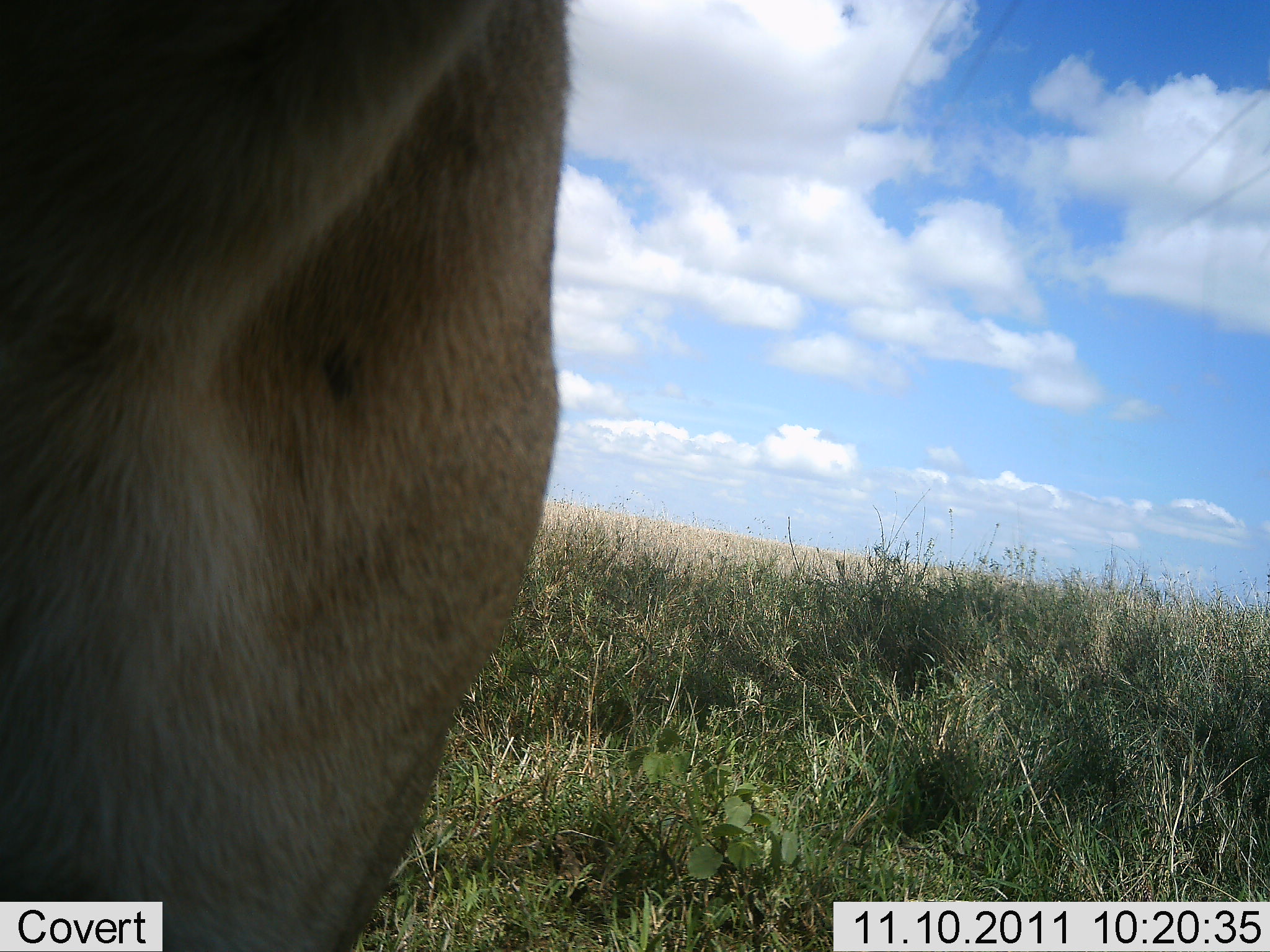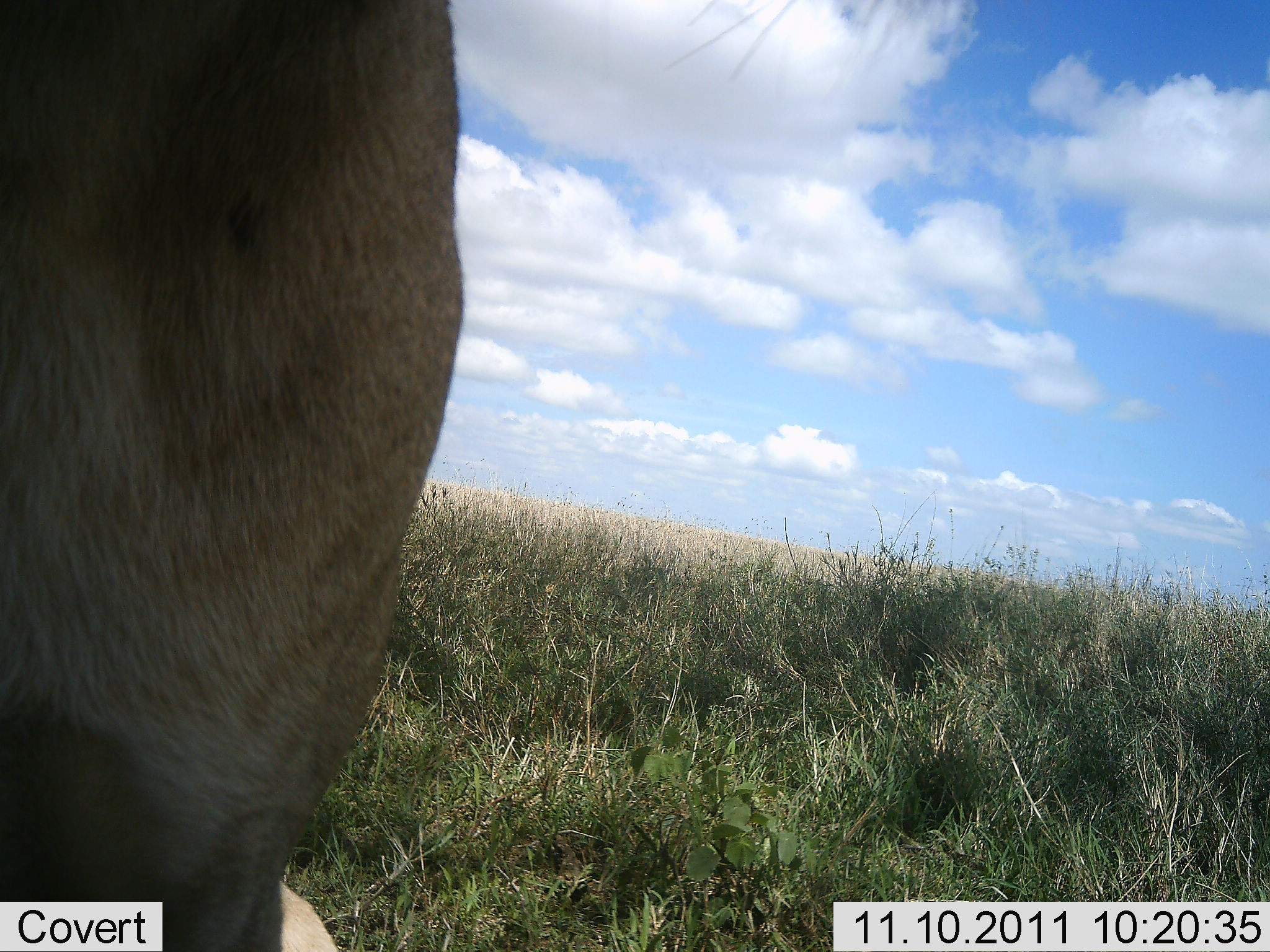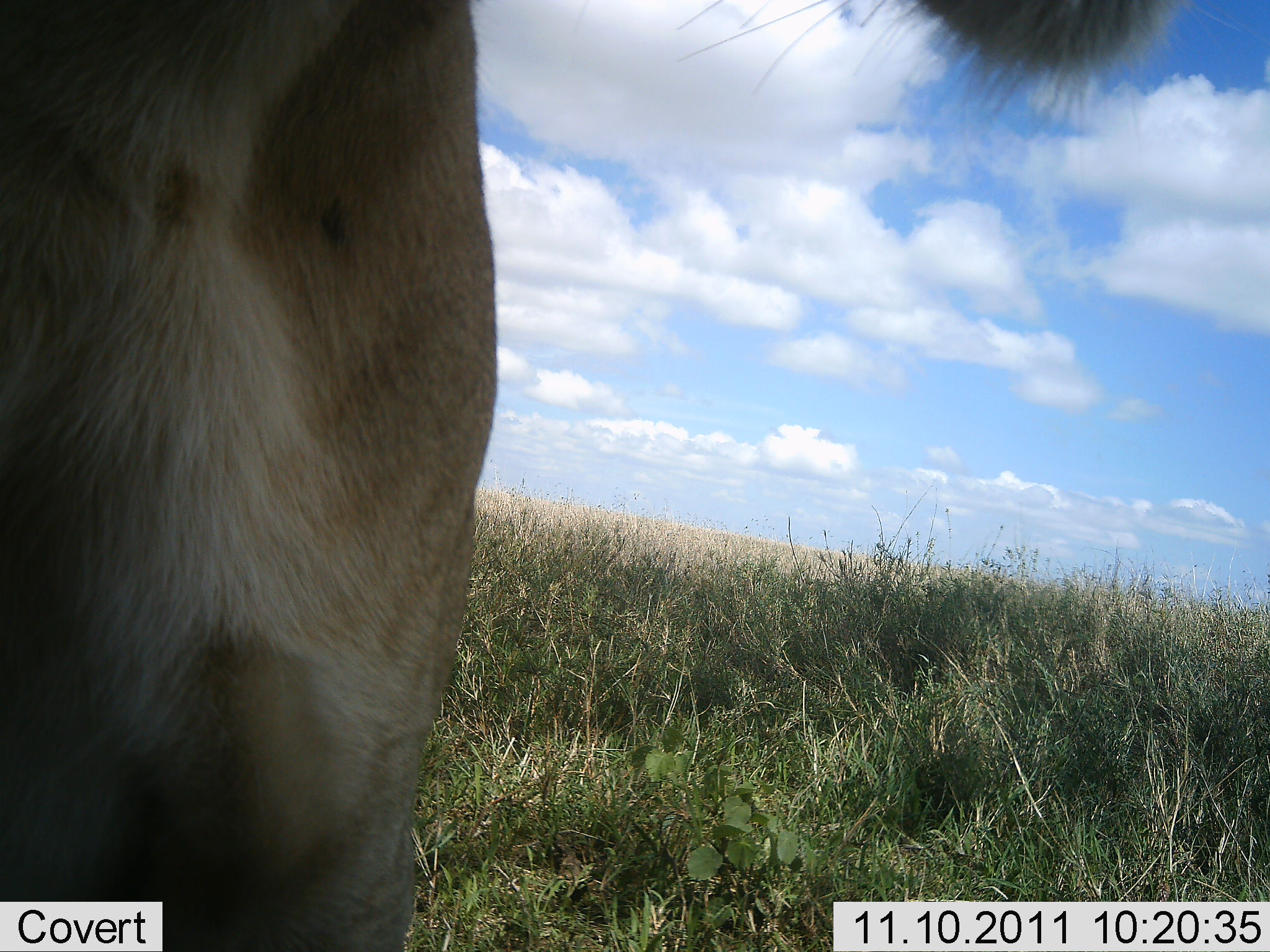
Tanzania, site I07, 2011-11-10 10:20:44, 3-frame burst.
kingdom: Animalia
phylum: Chordata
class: Mammalia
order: Carnivora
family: Felidae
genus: Panthera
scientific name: Panthera leo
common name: lion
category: lionfemale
Lionfemale (lion) (Panthera leo), count 1. Behavior (volunteer vote fractions): standing 67%, resting 22%, moving 22%, interacting 11%. Young present (vote fraction): 0%. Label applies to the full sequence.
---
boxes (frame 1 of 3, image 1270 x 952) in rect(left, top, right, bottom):
animal: rect(3, 1, 571, 952)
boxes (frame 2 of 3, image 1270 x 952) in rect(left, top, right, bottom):
animal: rect(1, 1, 463, 952)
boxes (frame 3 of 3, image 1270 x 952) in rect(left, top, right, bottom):
animal: rect(1, 1, 1196, 952)